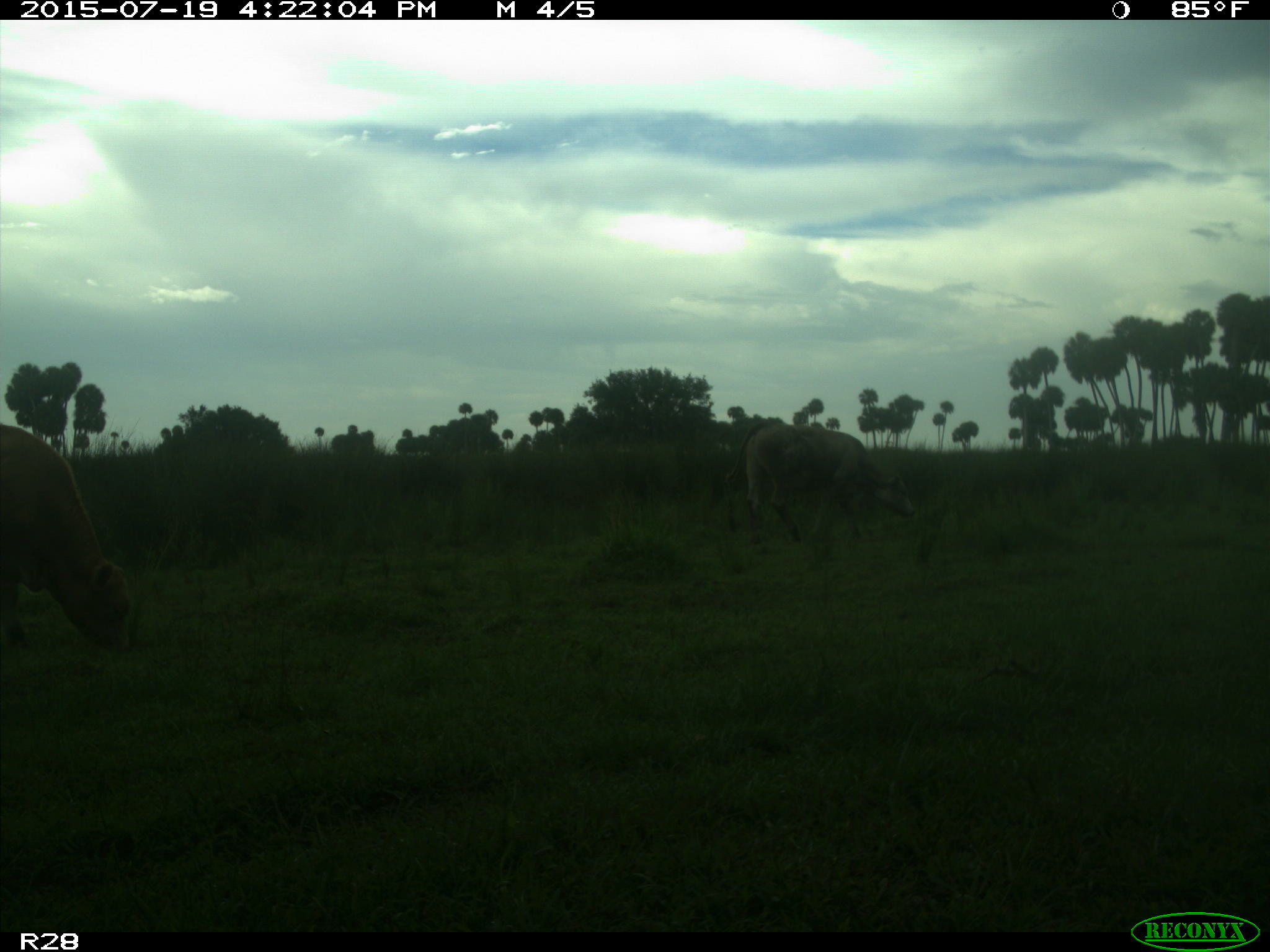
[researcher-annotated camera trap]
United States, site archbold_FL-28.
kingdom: Animalia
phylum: Chordata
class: Mammalia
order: Artiodactyla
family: Bovidae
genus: Bos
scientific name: Bos taurus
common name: domestic cow